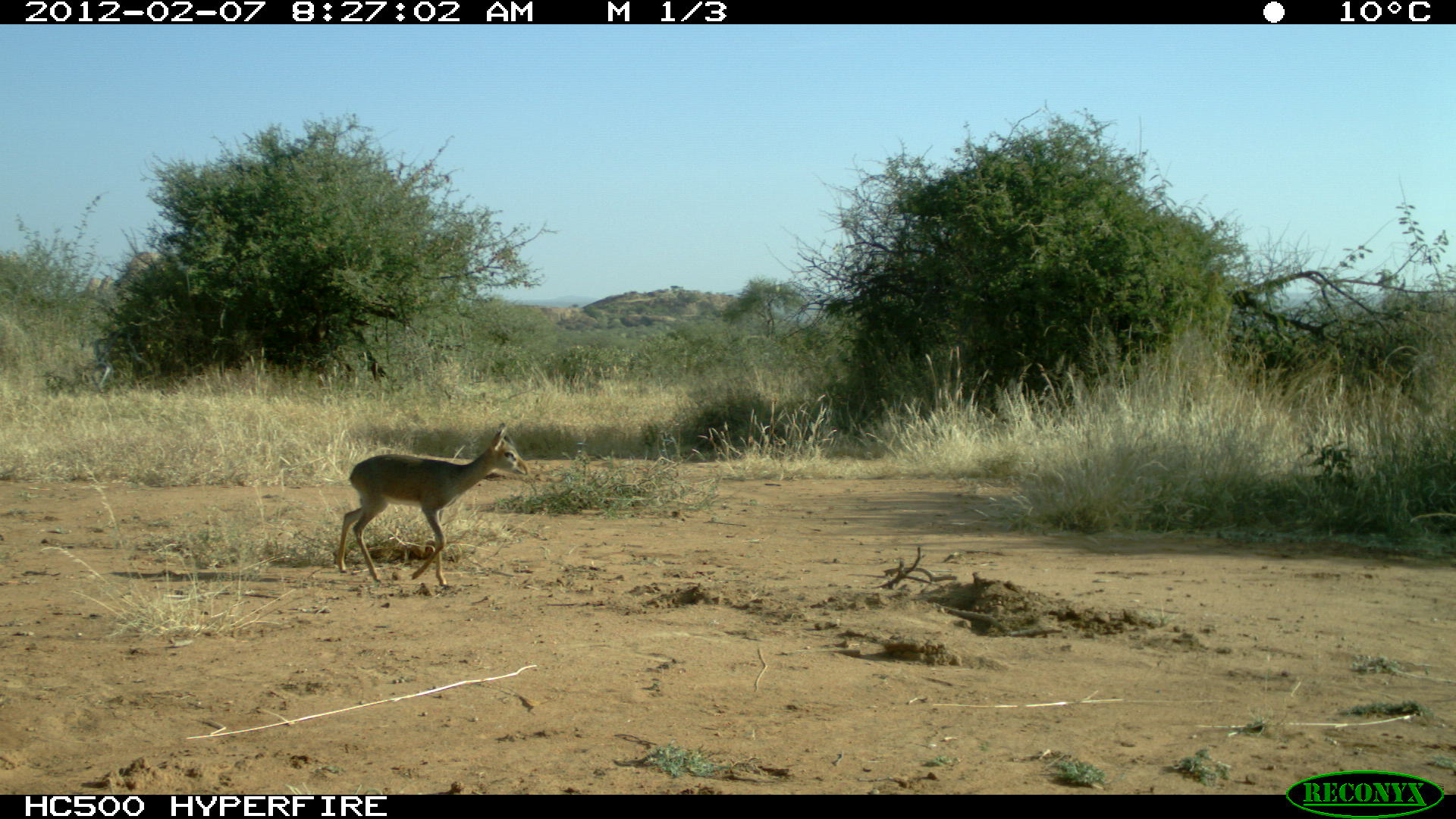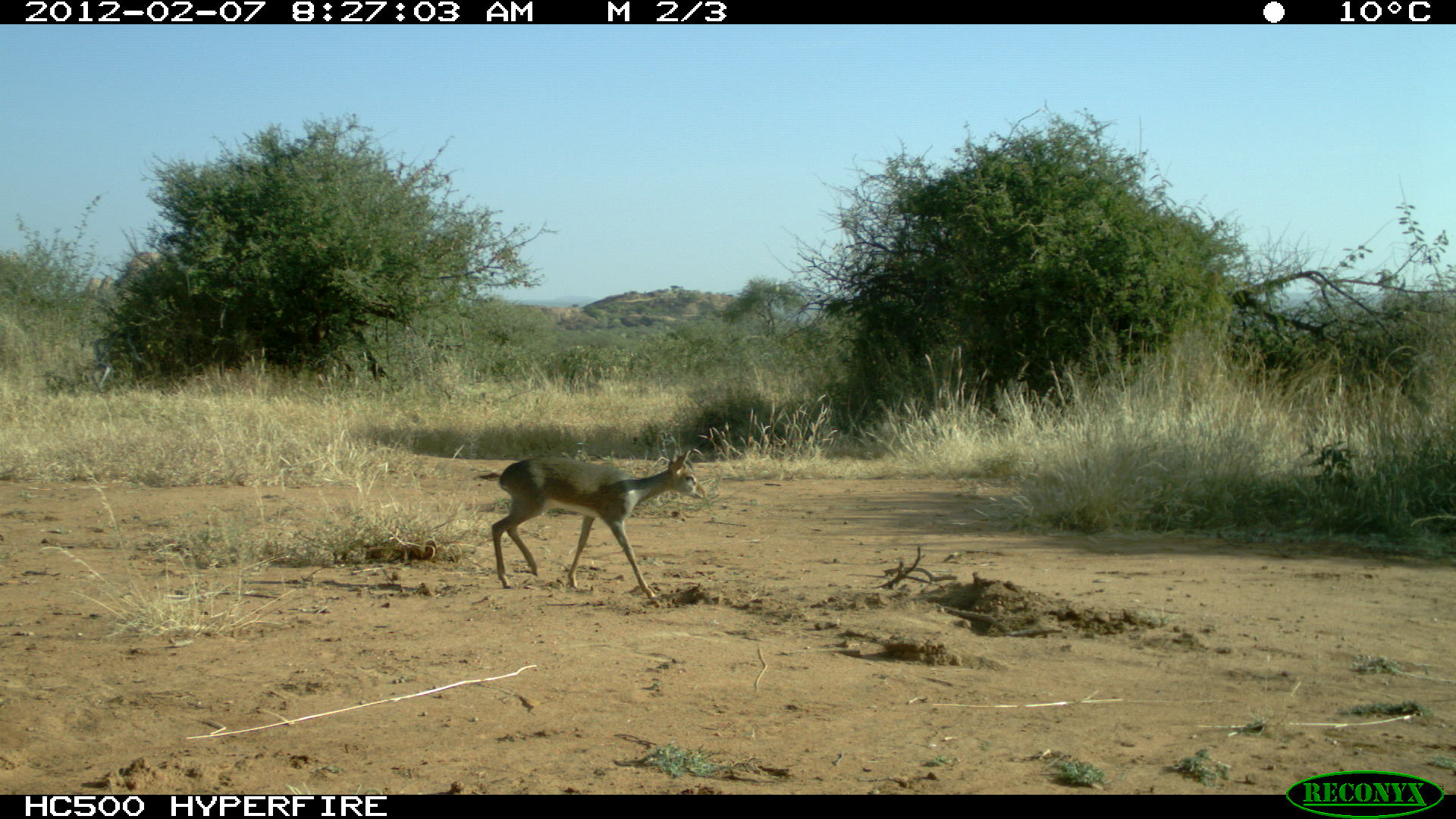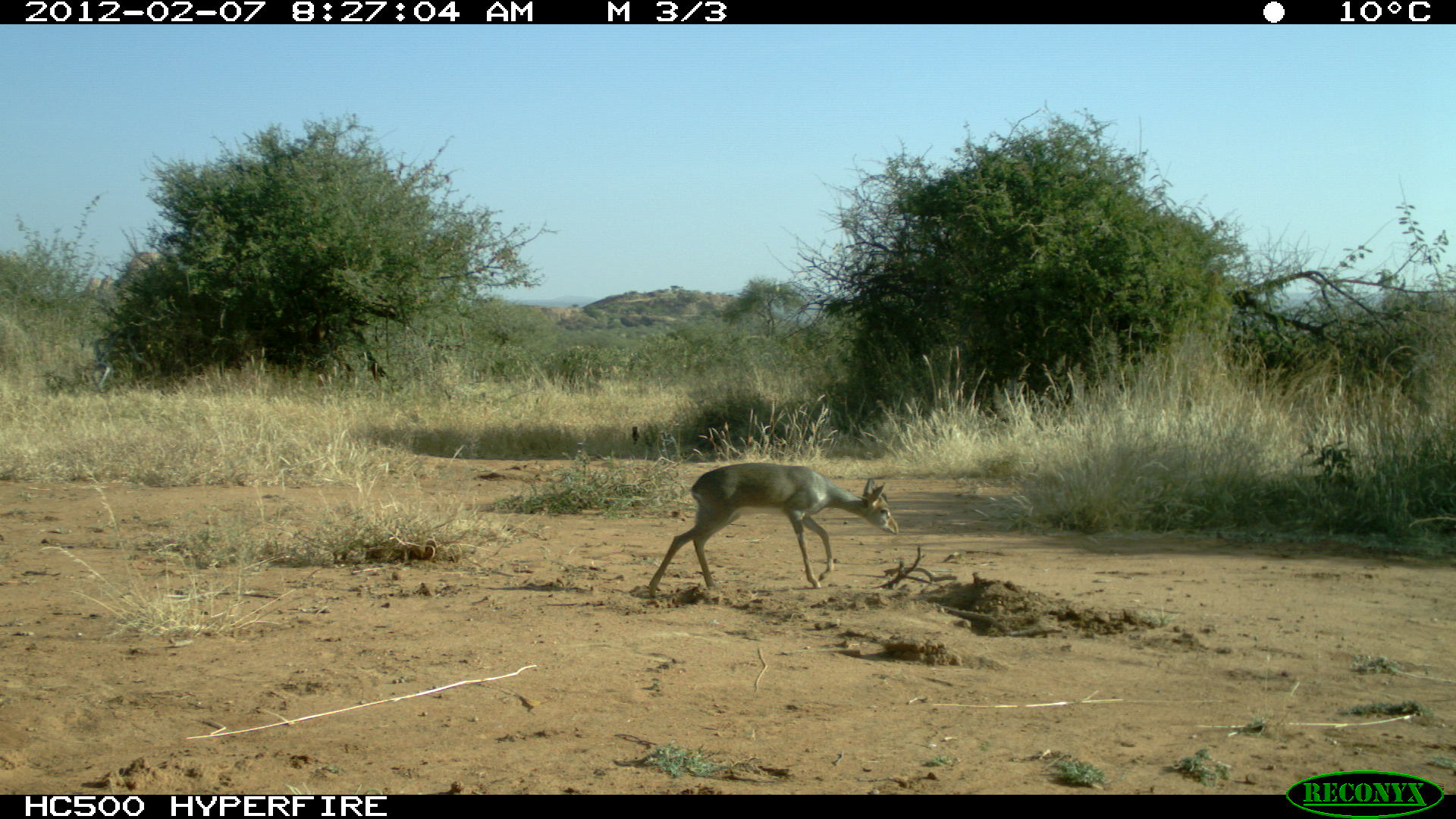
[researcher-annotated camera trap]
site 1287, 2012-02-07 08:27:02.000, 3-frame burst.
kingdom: Animalia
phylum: Chordata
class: Mammalia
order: Artiodactyla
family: Bovidae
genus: Madoqua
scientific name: Madoqua guentheri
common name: günther's dik-dik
Madoqua guentheri (günther's dik-dik), count 1.